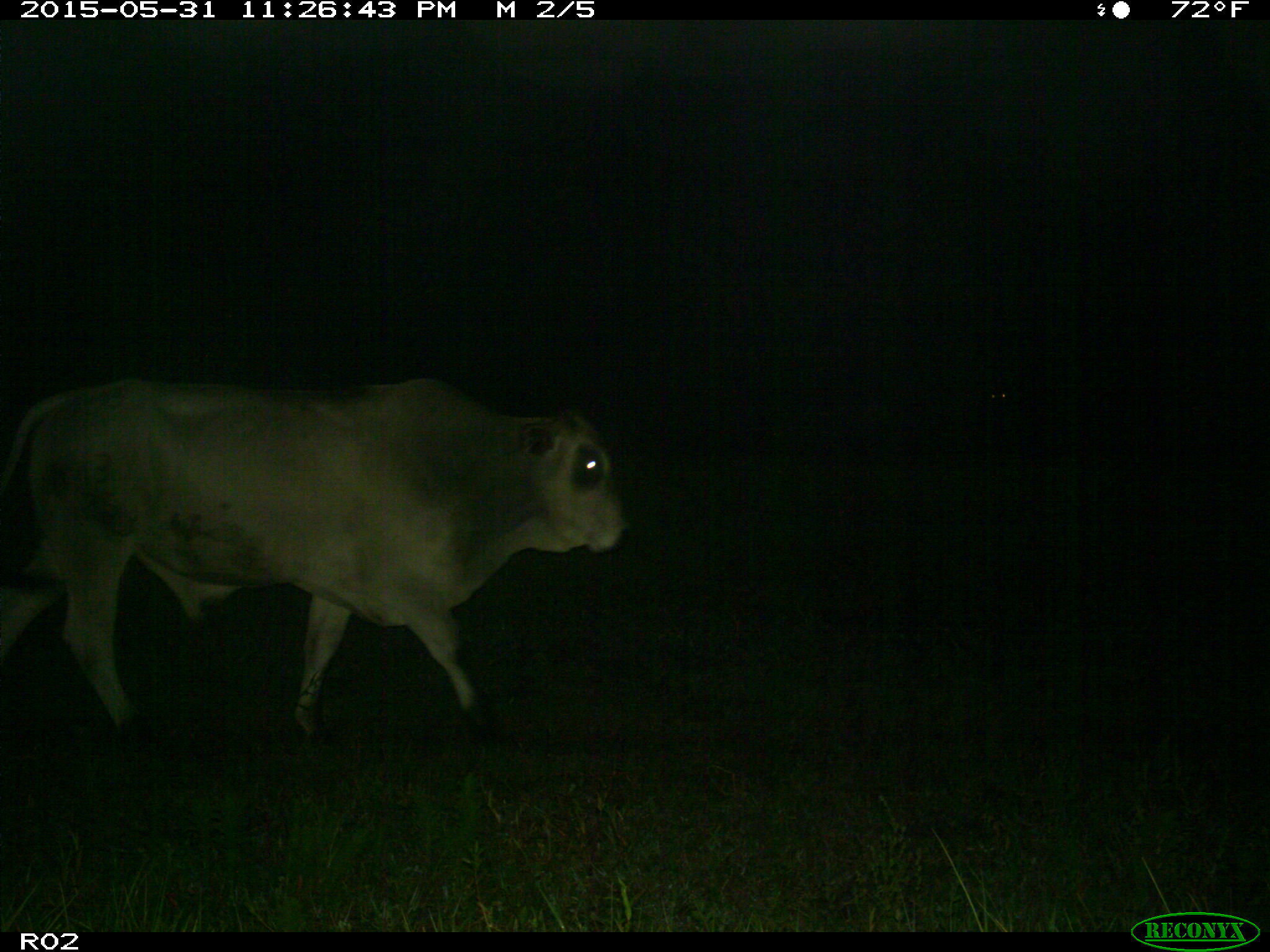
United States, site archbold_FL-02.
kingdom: Animalia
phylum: Chordata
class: Mammalia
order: Artiodactyla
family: Bovidae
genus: Bos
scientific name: Bos taurus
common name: domestic cow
Bos taurus (domestic cow).